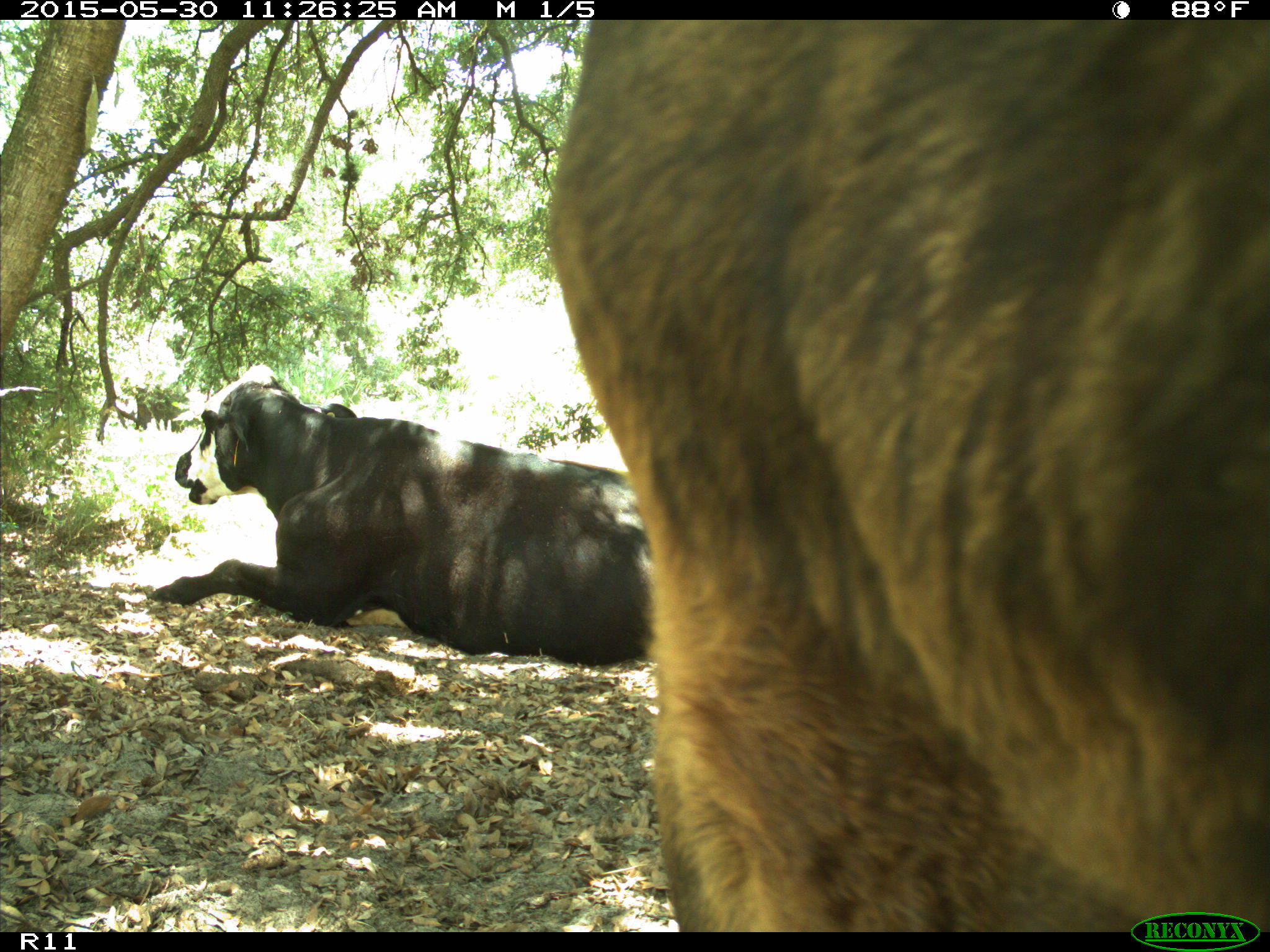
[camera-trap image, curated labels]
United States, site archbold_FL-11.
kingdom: Animalia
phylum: Chordata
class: Mammalia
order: Artiodactyla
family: Bovidae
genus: Bos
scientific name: Bos taurus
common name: domestic cow